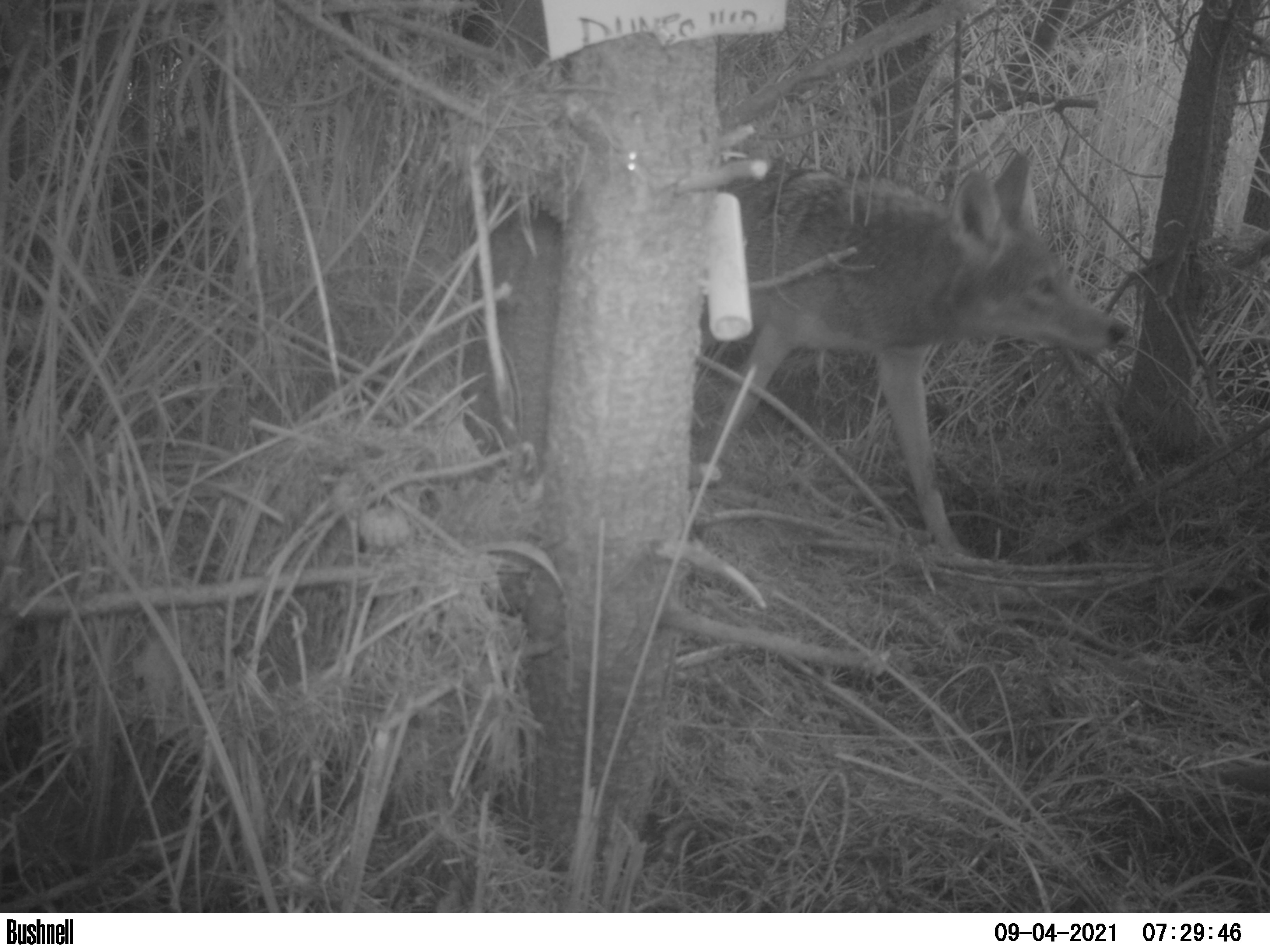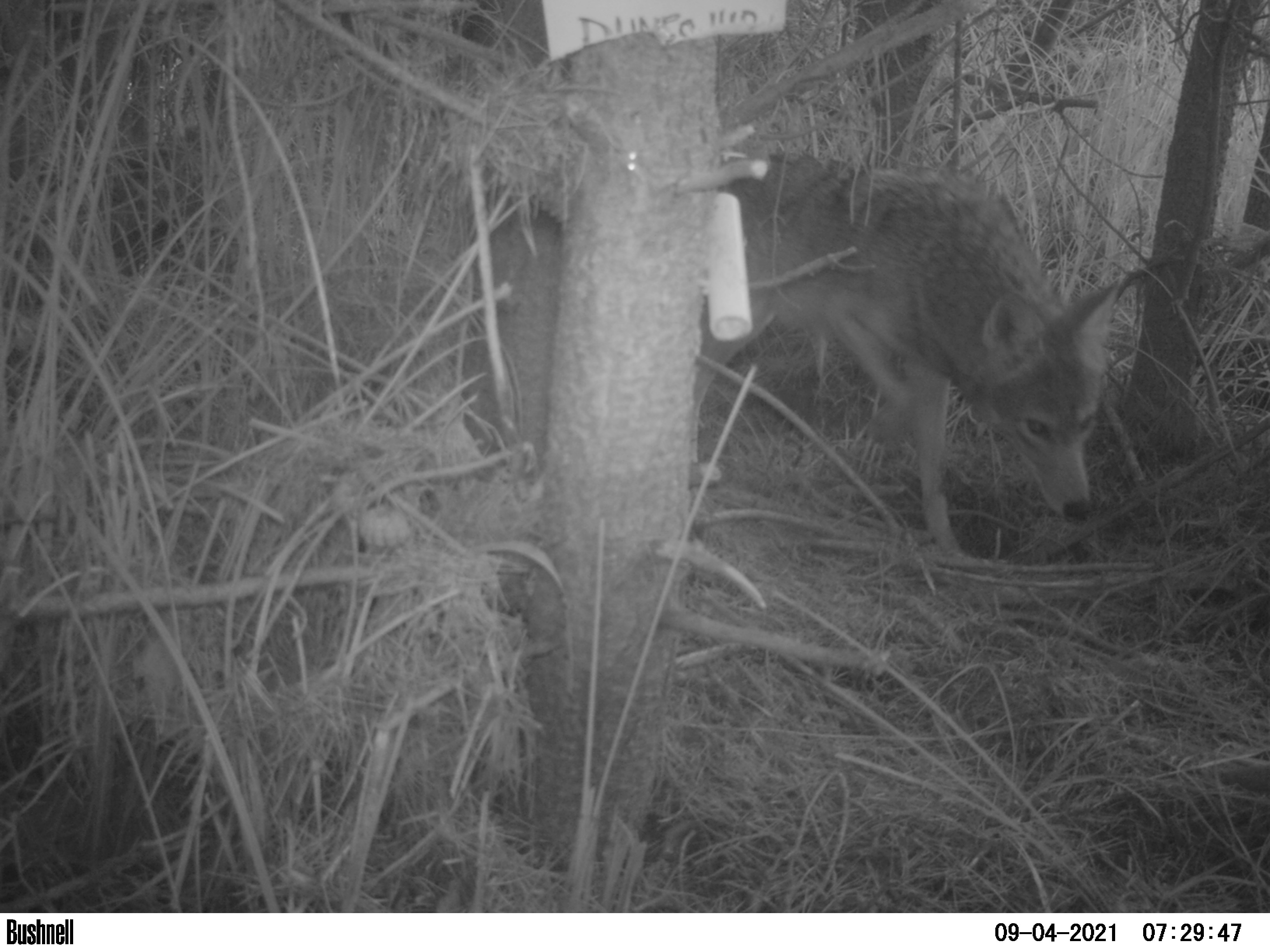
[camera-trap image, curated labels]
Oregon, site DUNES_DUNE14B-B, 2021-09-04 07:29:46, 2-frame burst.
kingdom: Animalia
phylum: Chordata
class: Mammalia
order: Carnivora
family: Canidae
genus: Canis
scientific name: Canis latrans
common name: coyote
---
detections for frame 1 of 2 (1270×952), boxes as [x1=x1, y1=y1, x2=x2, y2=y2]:
coyote: [x1=450, y1=113, x2=1150, y2=582]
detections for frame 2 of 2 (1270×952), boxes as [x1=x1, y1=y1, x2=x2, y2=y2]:
coyote: [x1=434, y1=114, x2=1163, y2=587]